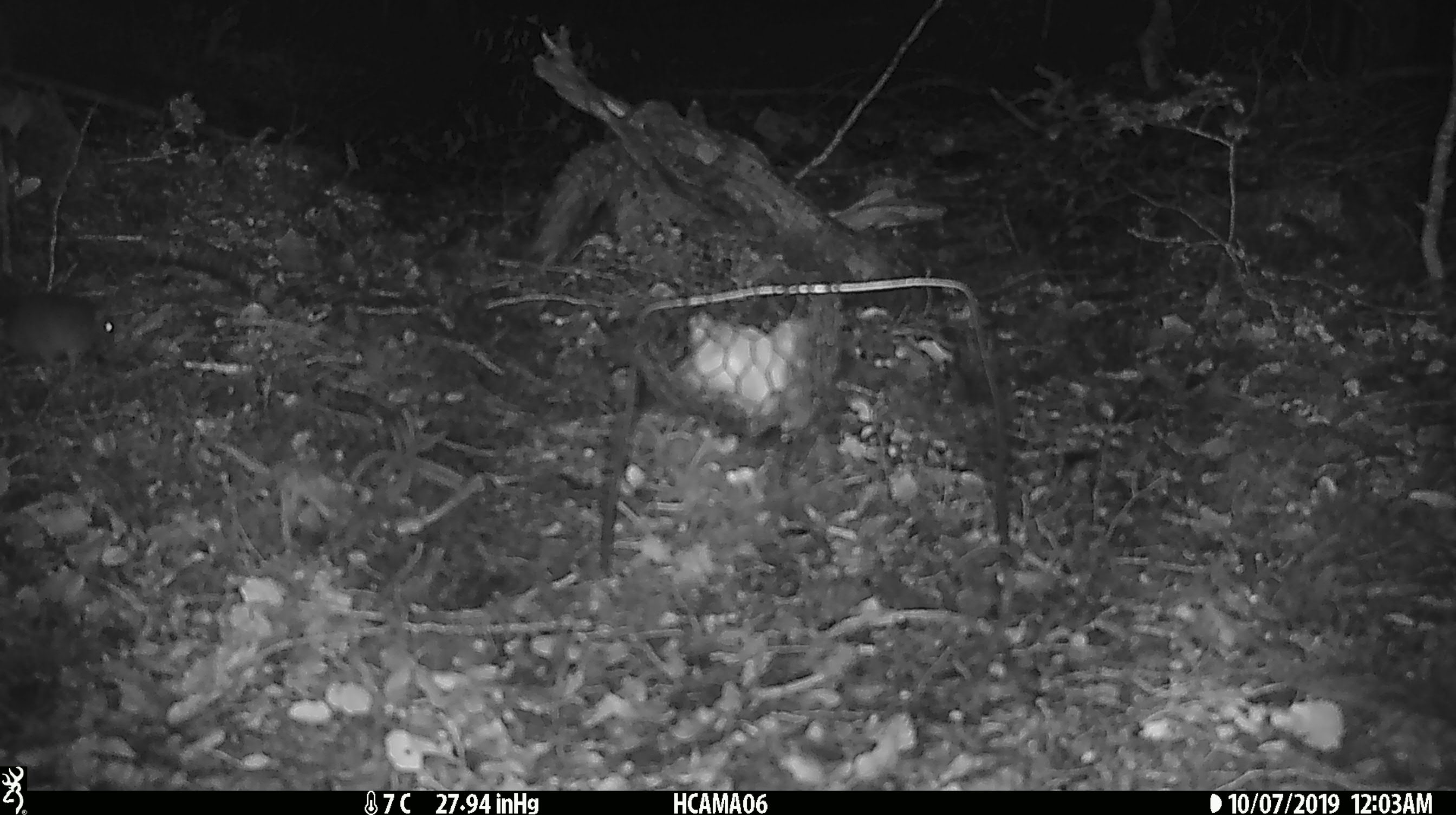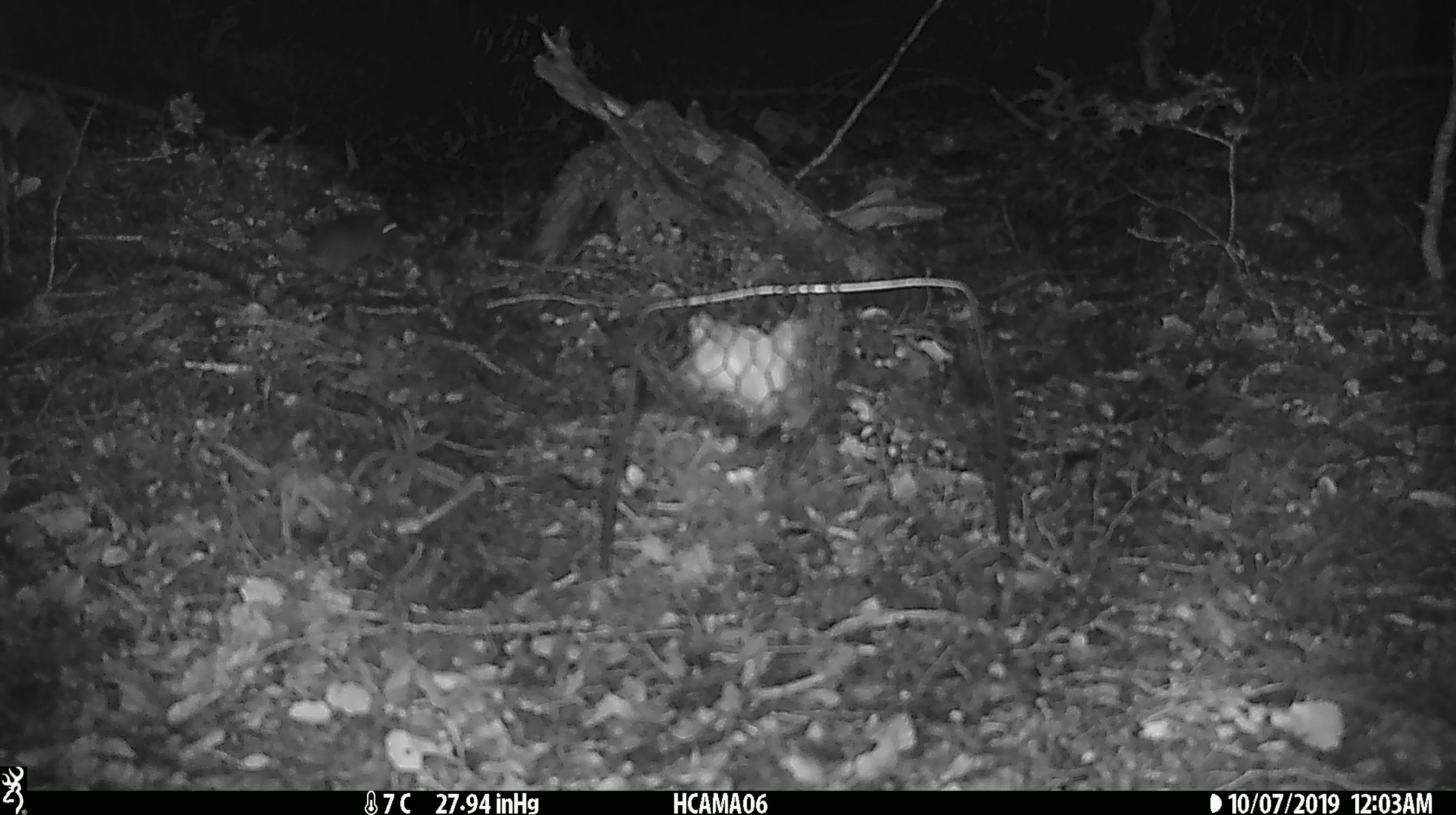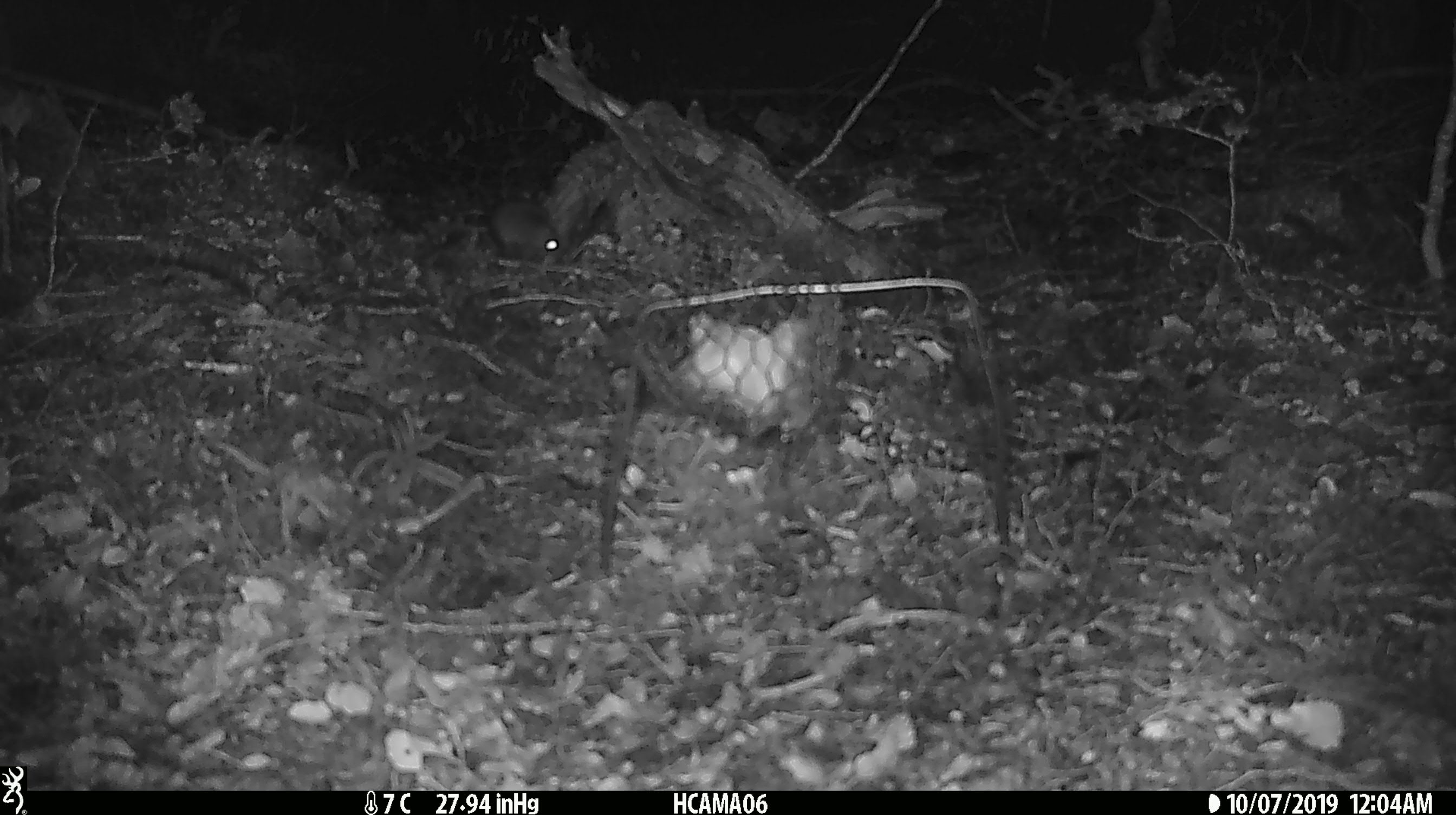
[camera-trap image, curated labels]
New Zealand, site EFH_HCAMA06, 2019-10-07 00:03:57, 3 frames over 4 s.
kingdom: Animalia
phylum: Chordata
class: Mammalia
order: Rodentia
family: Muridae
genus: Mus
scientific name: Mus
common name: mouse